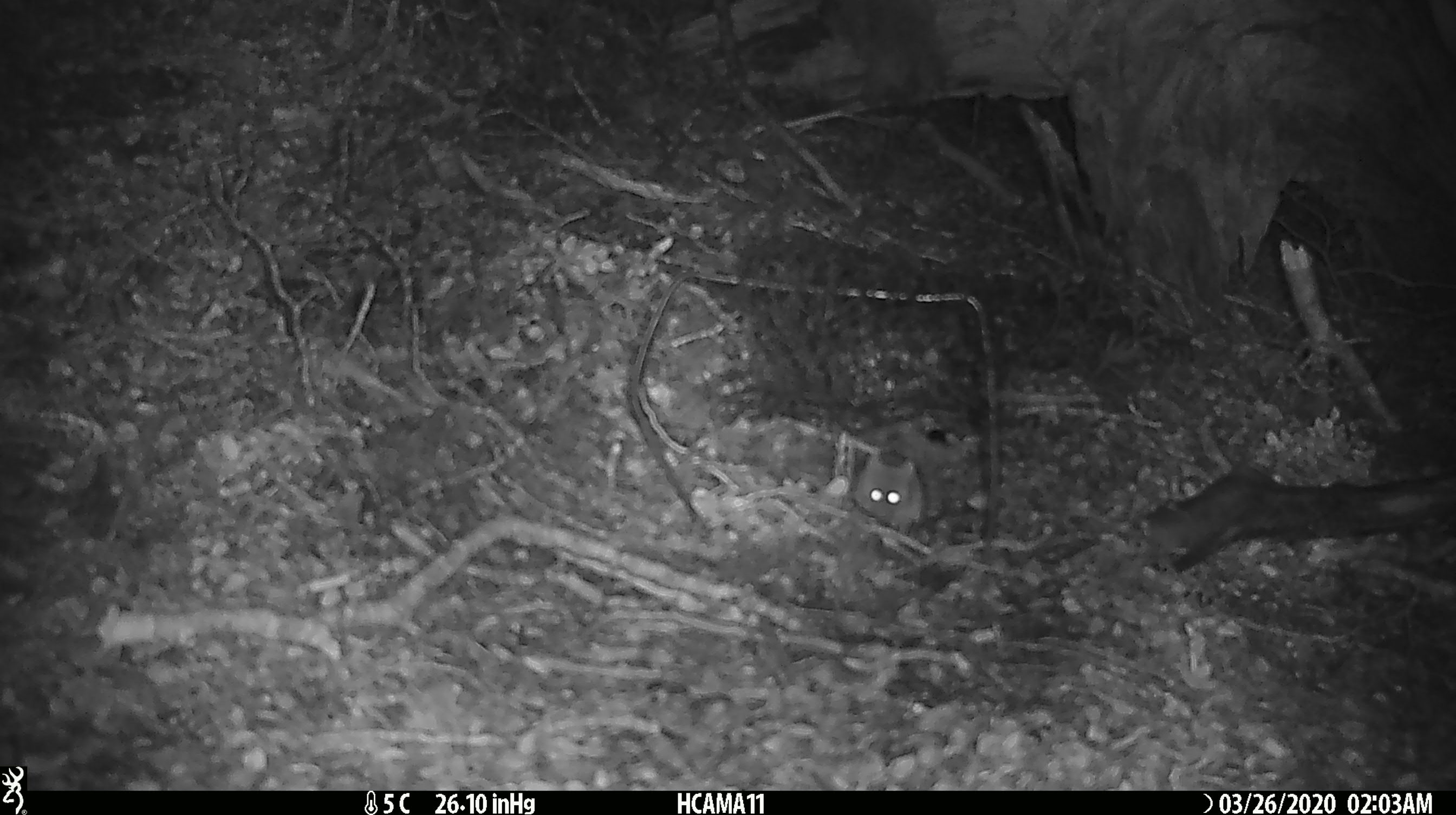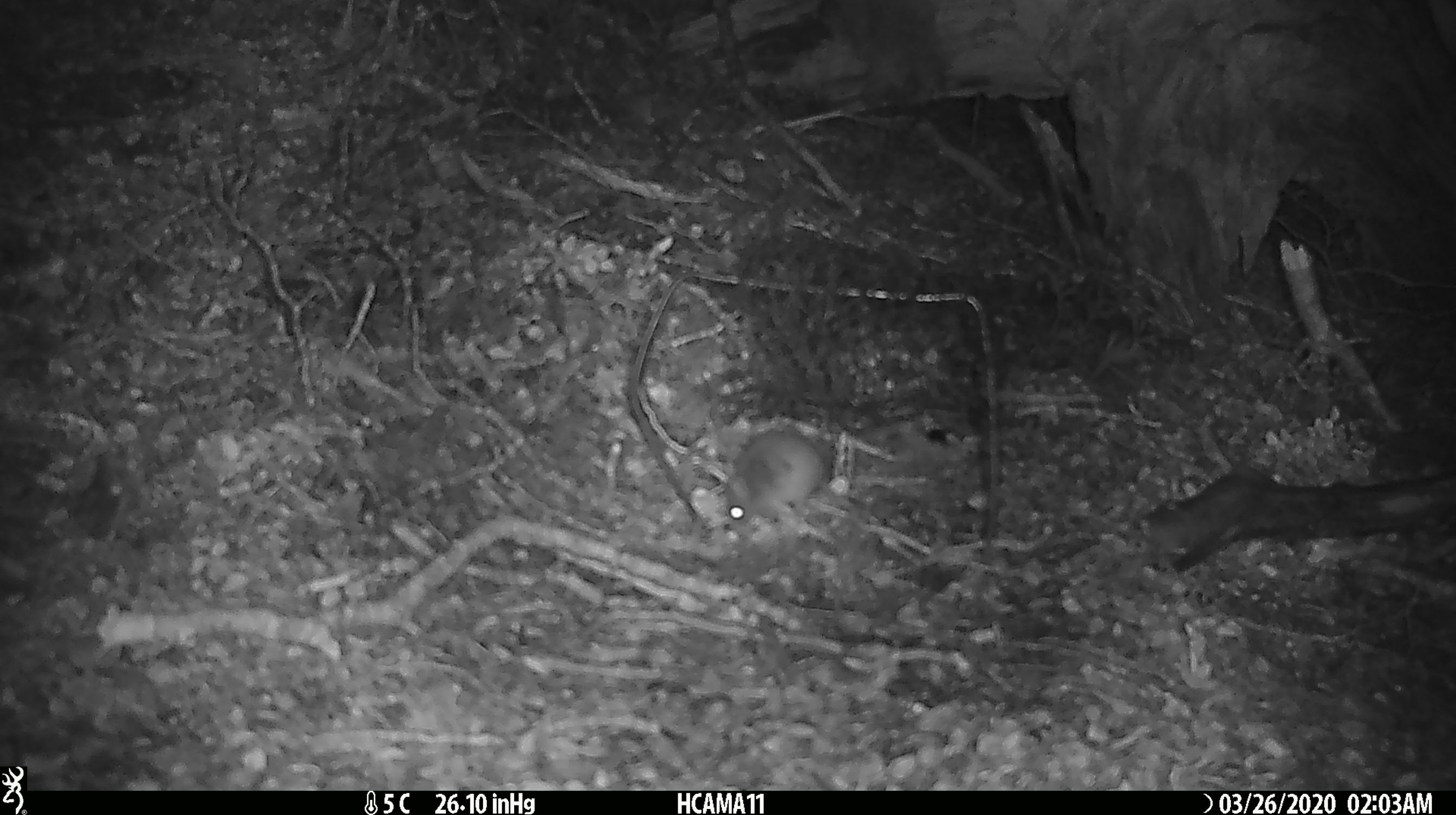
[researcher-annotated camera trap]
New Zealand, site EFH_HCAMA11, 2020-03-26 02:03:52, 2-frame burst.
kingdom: Animalia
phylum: Chordata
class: Mammalia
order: Rodentia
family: Muridae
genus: Mus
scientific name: Mus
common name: mouse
Mouse (Mus).